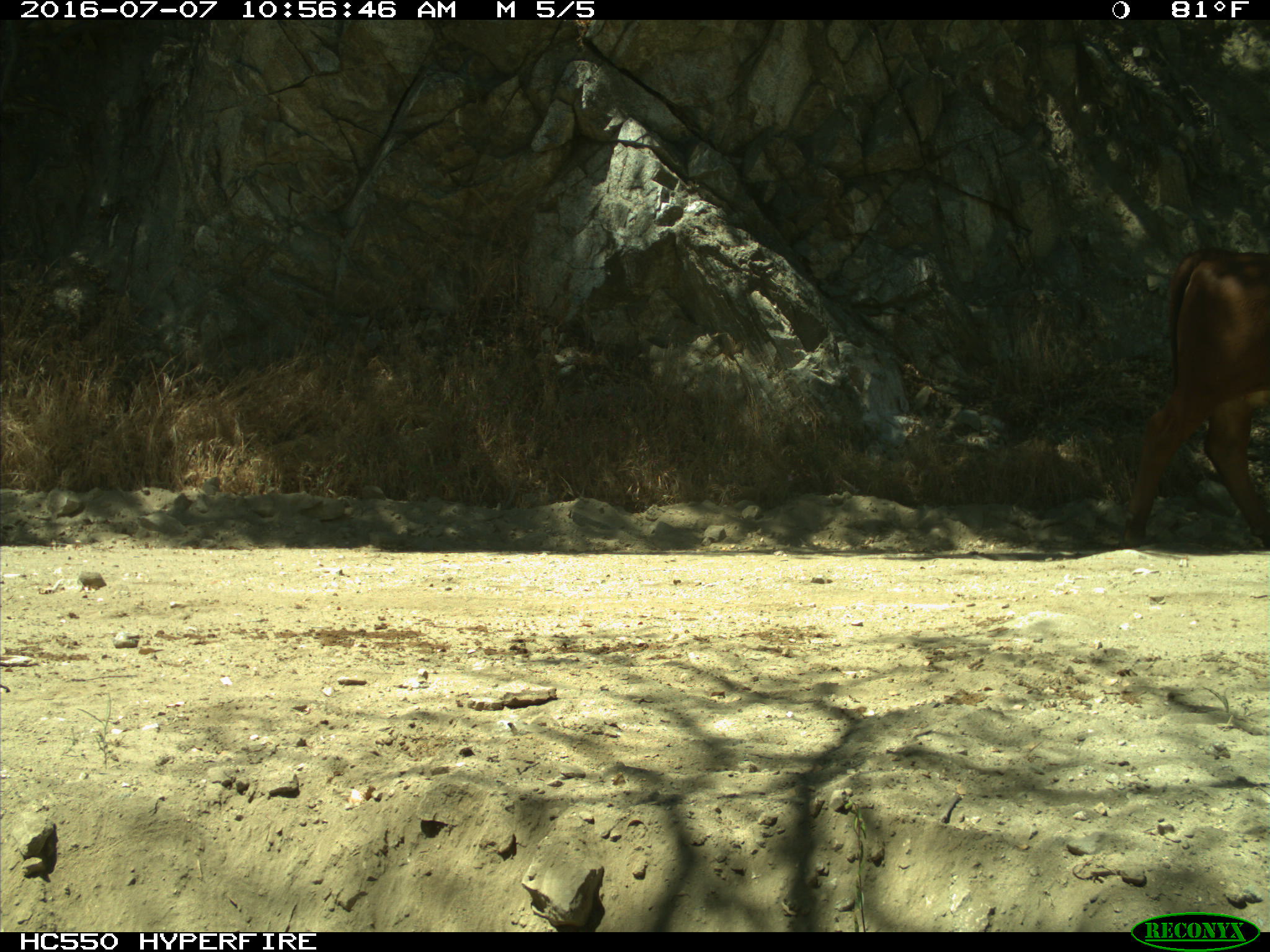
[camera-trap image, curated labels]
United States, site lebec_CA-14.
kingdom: Animalia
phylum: Chordata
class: Mammalia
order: Artiodactyla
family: Bovidae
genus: Bos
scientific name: Bos taurus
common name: domestic cow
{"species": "Bos taurus (domestic cow)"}